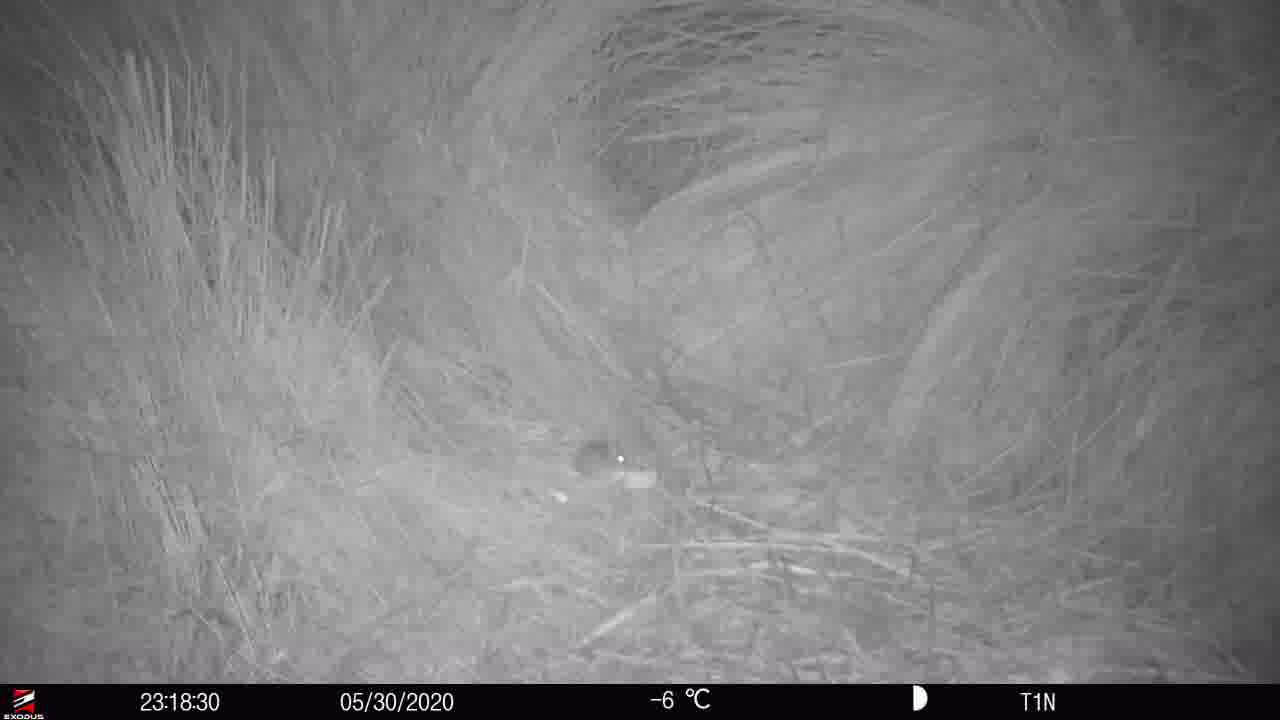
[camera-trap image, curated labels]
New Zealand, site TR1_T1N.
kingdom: Animalia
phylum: Chordata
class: Mammalia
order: Rodentia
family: Muridae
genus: Mus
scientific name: Mus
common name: mouse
Mouse (Mus).